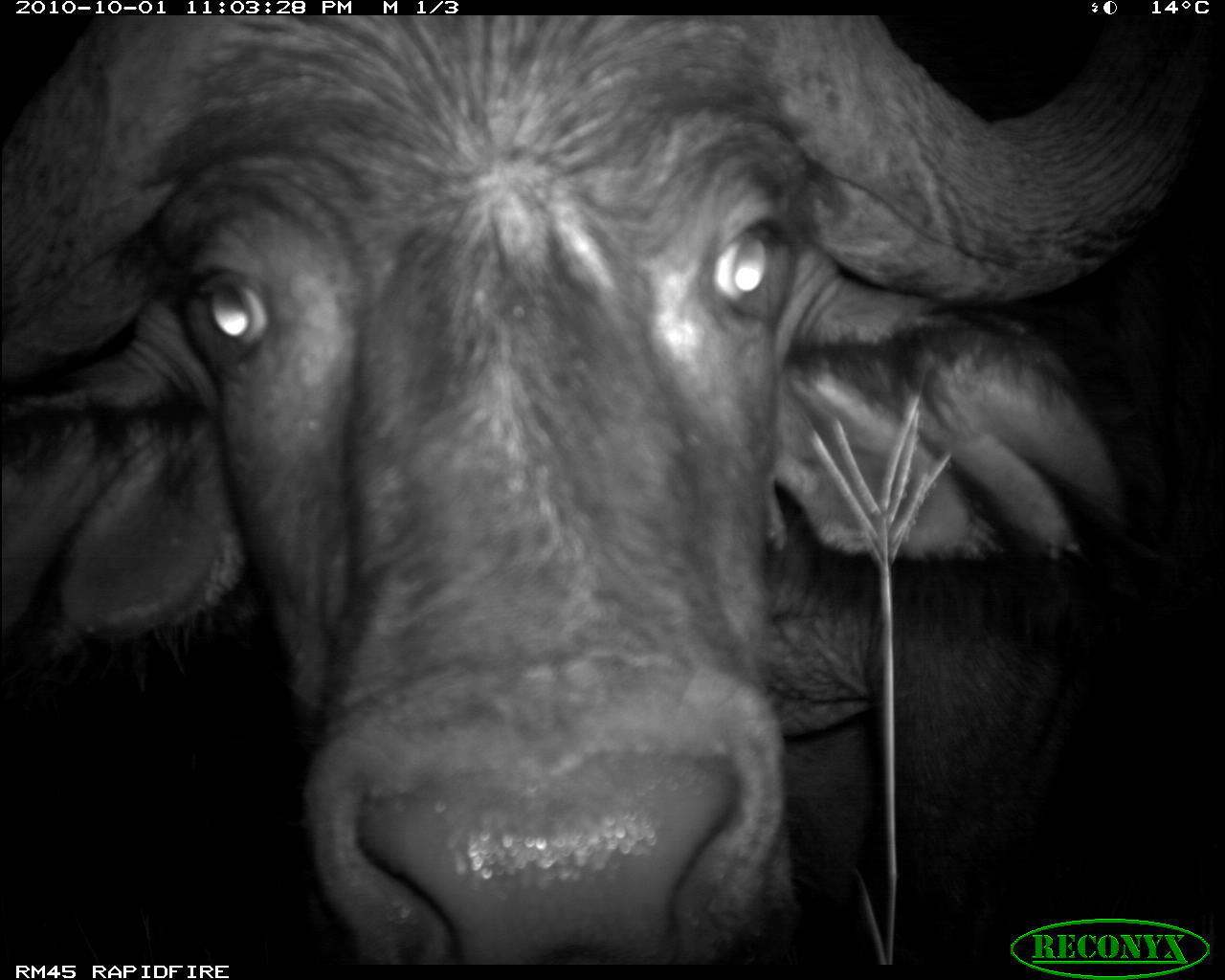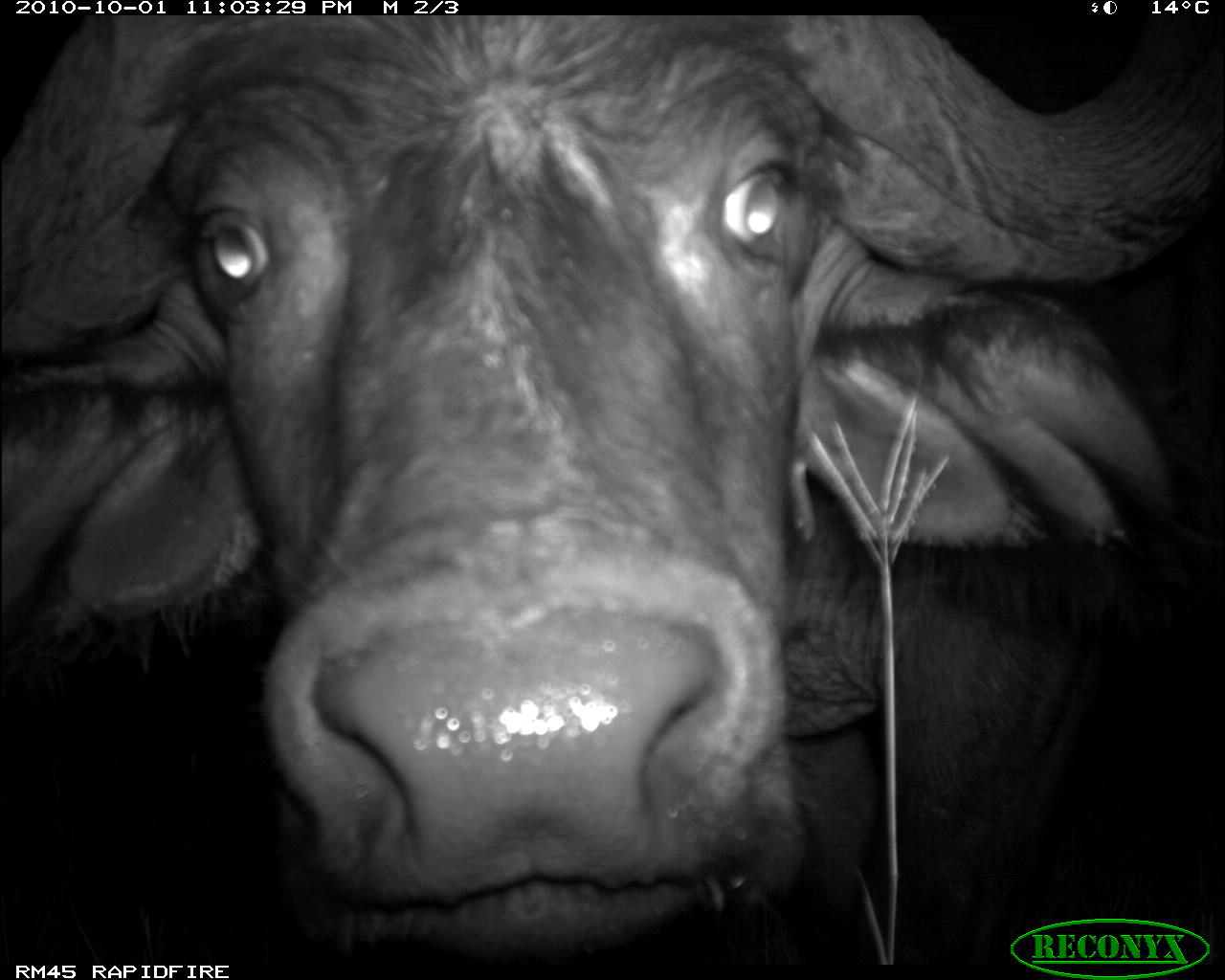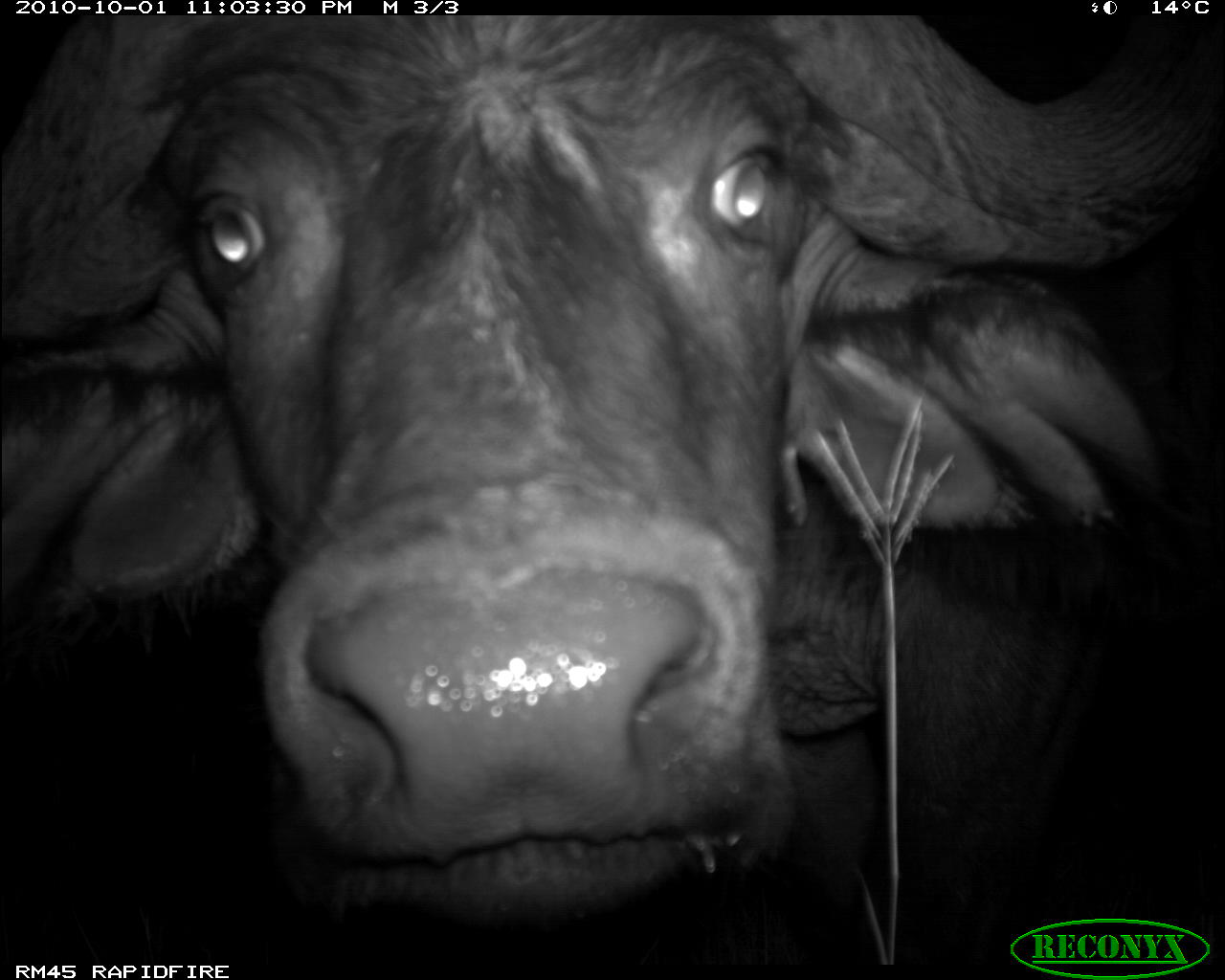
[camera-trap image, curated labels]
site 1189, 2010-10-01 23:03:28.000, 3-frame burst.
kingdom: Animalia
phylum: Chordata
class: Mammalia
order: Artiodactyla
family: Bovidae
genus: Syncerus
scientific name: Syncerus caffer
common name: african buffalo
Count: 1.